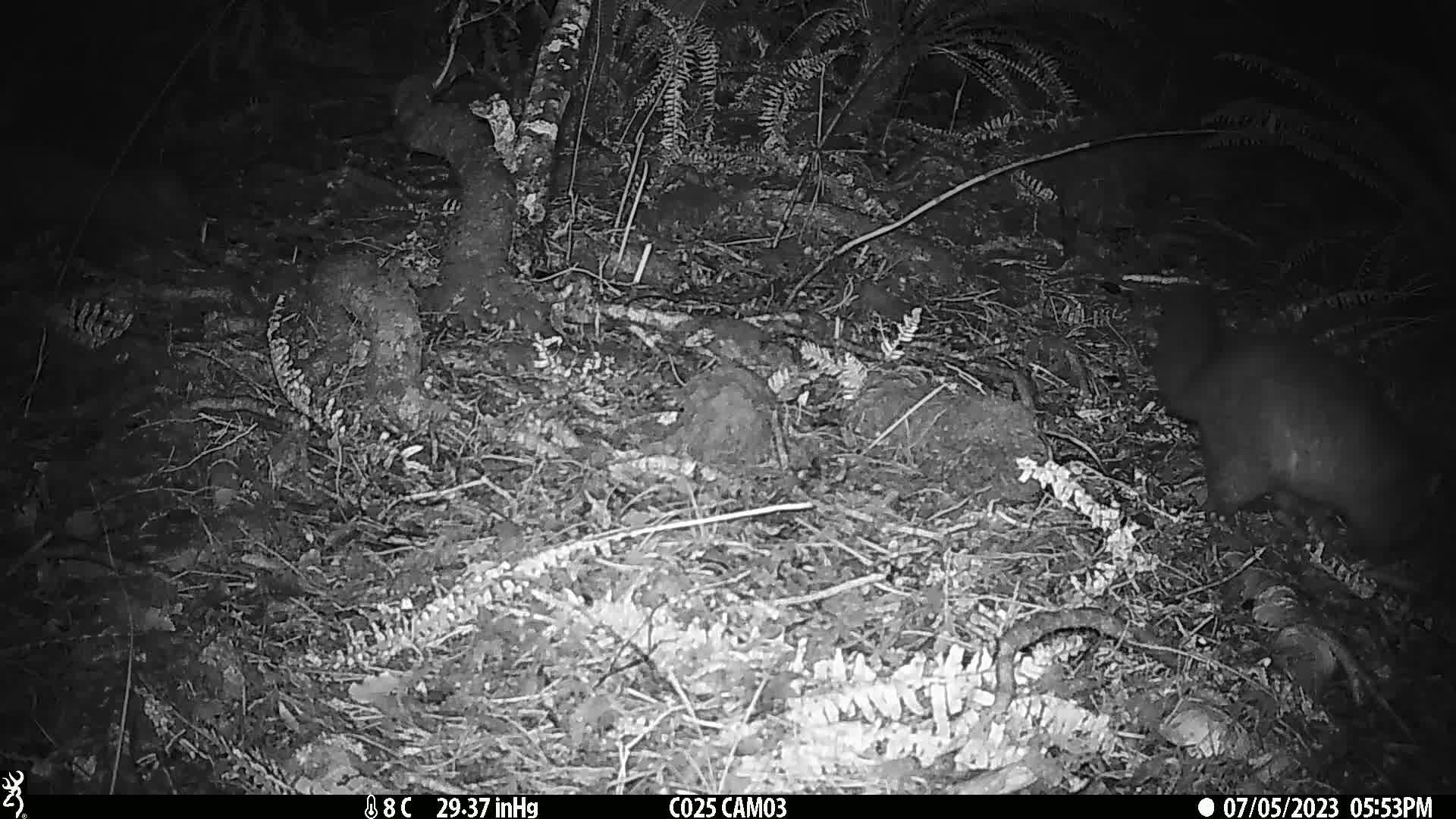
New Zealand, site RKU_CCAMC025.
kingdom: Animalia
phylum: Chordata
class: Mammalia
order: Diprotodontia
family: Phalangeridae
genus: Trichosurus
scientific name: Trichosurus vulpecula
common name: common brushtail possum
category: possum